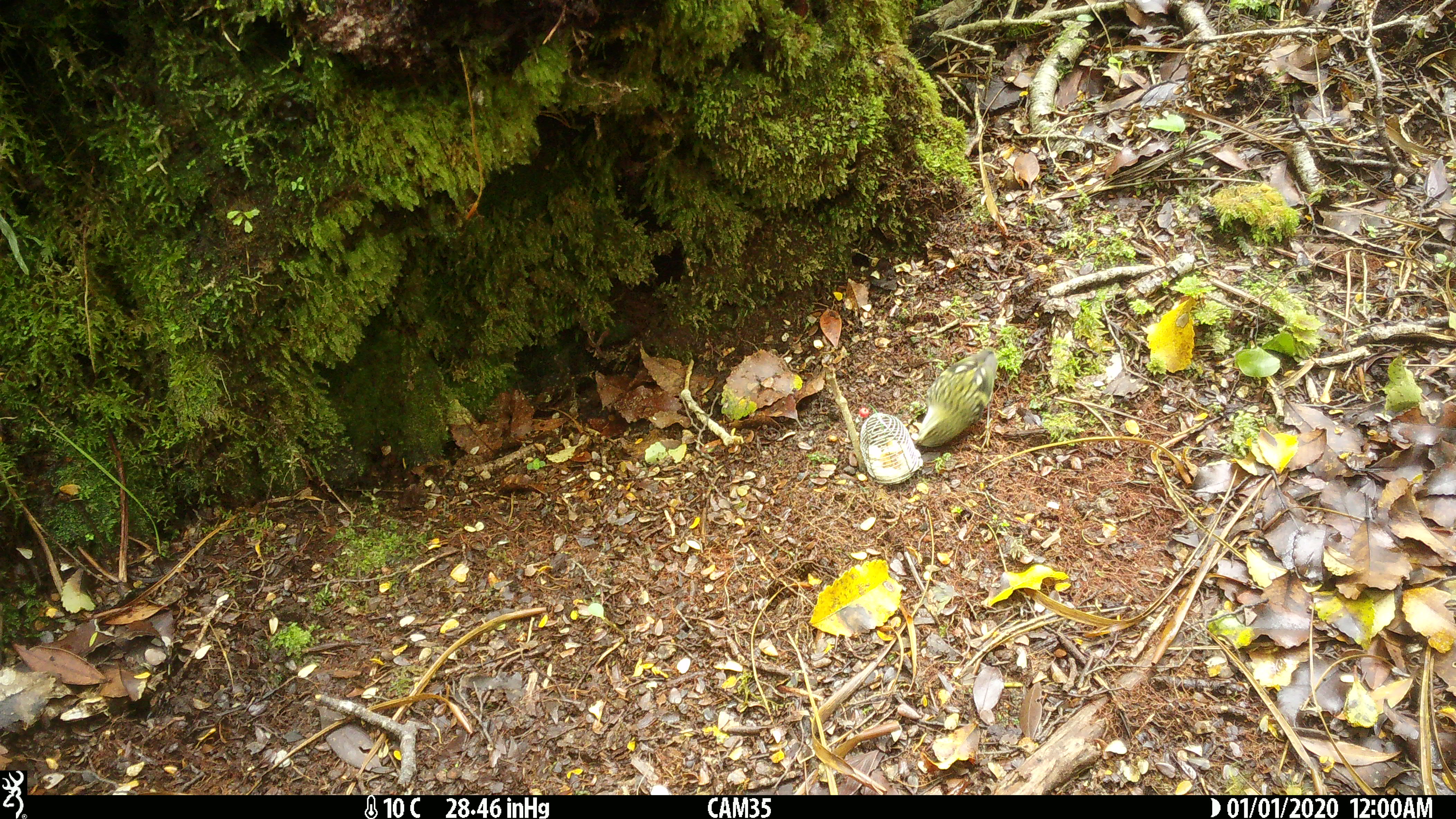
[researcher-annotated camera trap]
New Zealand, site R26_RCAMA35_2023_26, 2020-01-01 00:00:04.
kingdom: Animalia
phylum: Chordata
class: Aves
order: Passeriformes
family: Acanthisittidae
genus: Acanthisitta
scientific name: Acanthisitta chloris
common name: rifleman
Rifleman (Acanthisitta chloris).